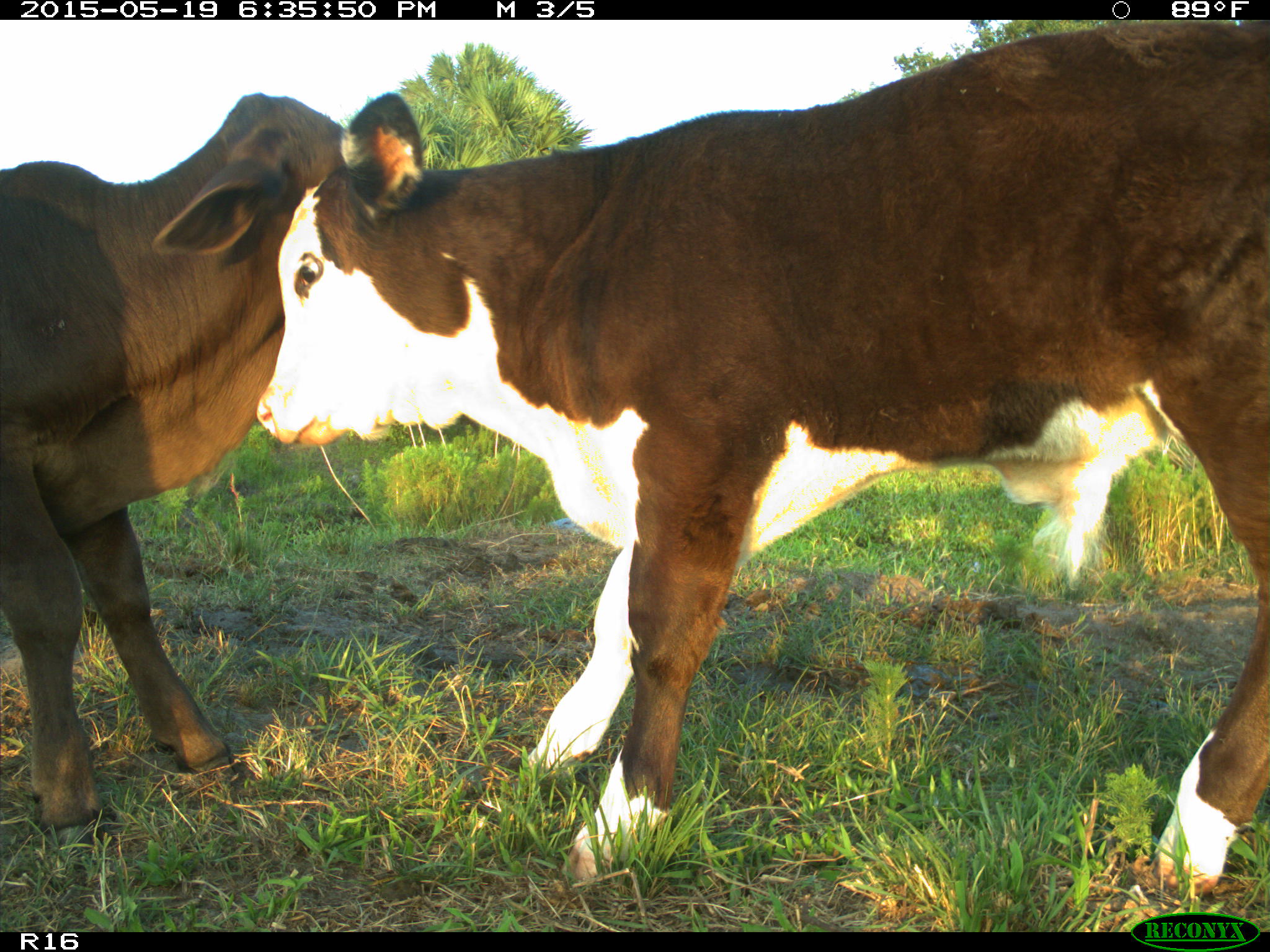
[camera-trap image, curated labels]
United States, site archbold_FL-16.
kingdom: Animalia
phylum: Chordata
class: Mammalia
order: Artiodactyla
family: Bovidae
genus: Bos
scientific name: Bos taurus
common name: domestic cow